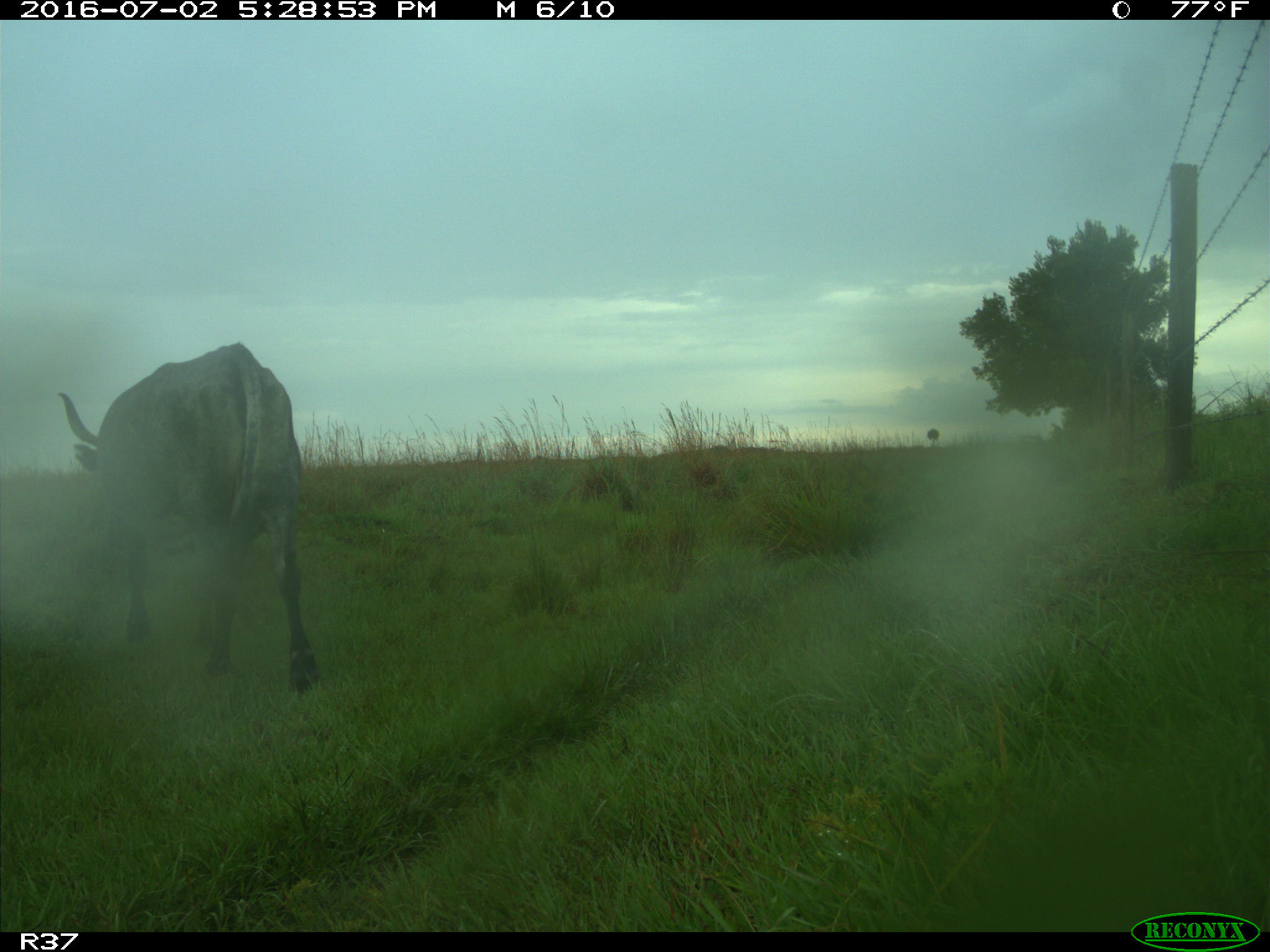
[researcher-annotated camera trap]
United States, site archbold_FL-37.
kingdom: Animalia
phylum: Chordata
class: Mammalia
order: Artiodactyla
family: Bovidae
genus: Bos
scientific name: Bos taurus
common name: domestic cow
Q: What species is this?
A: Bos taurus (domestic cow).